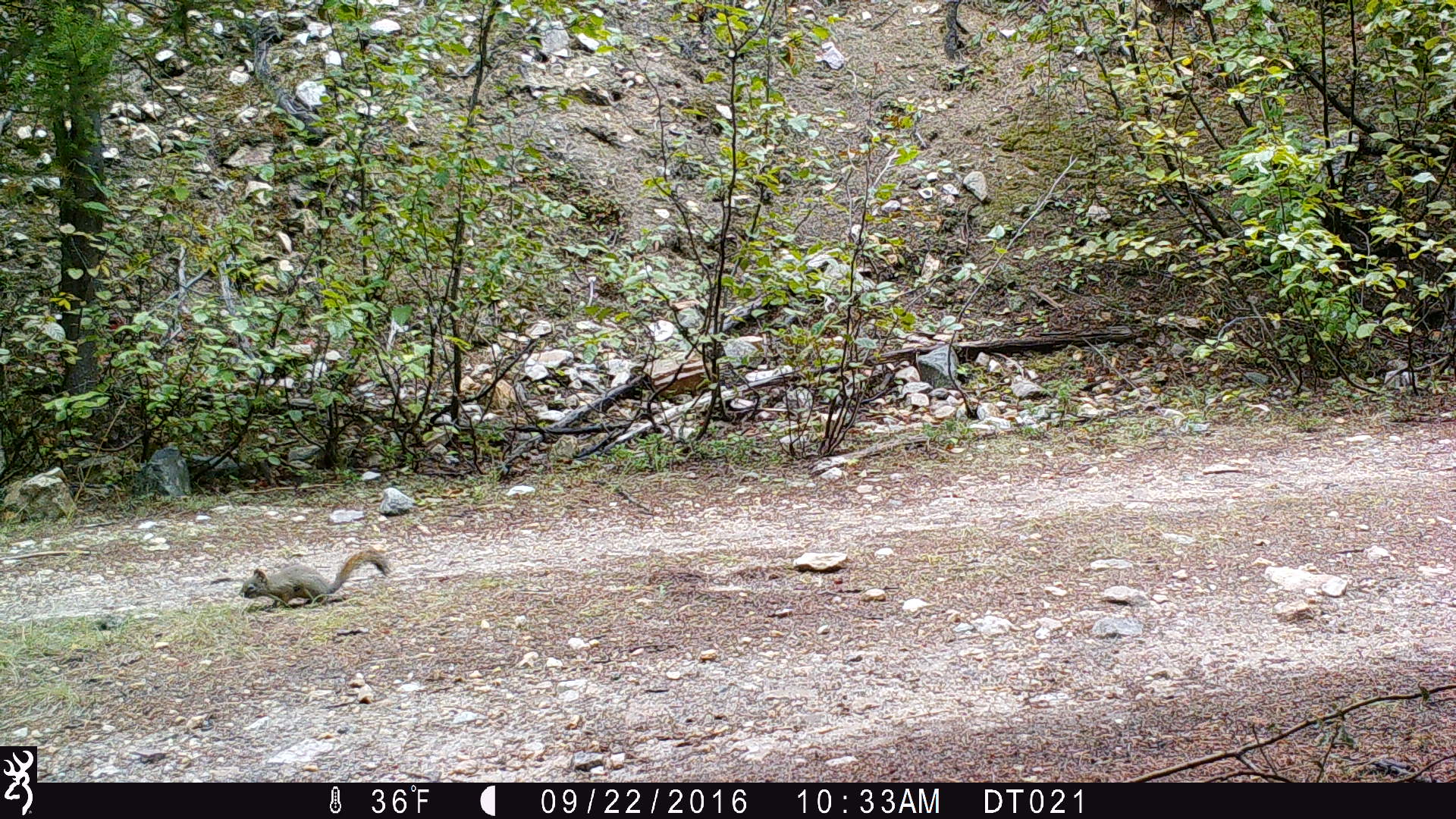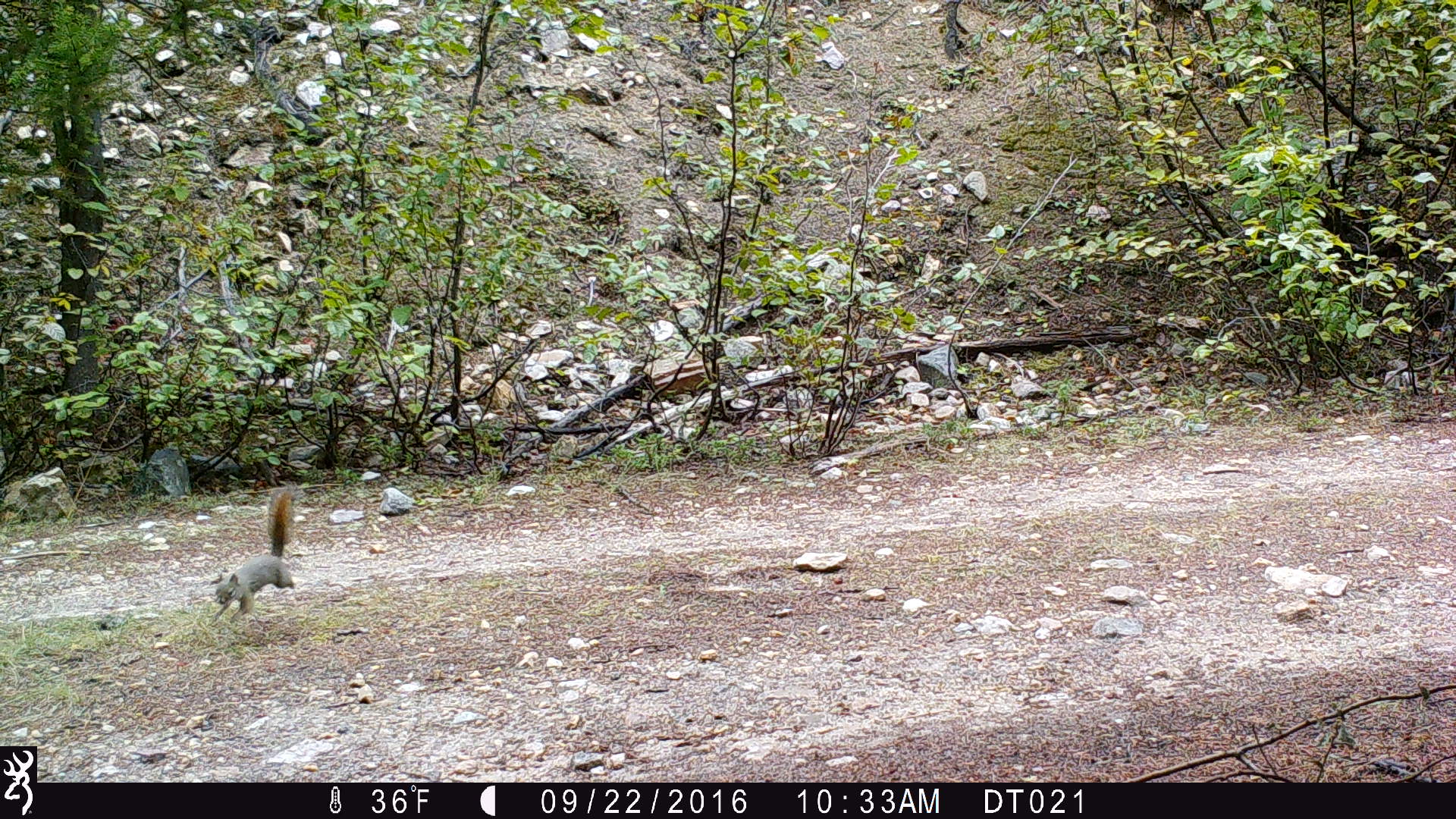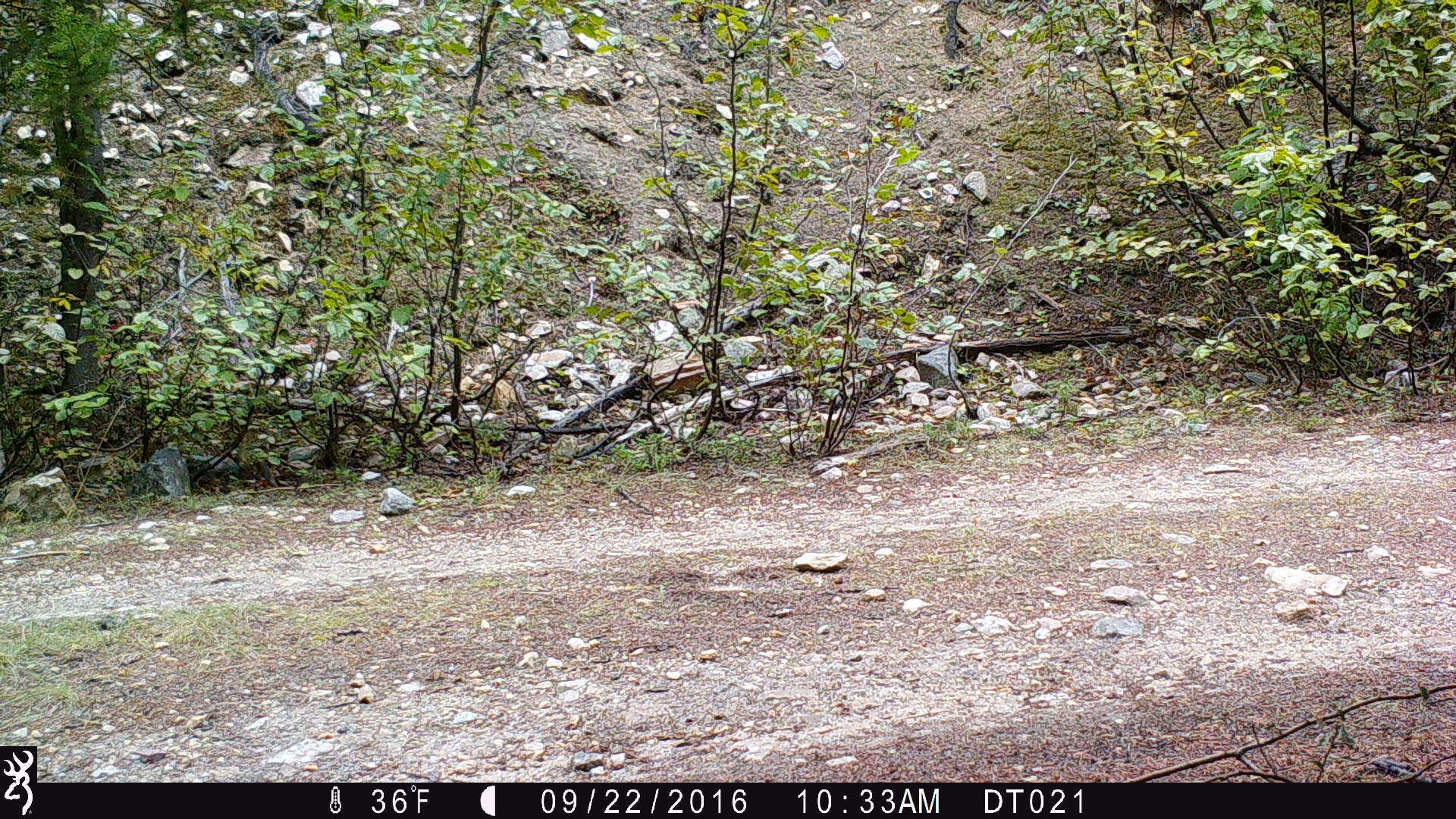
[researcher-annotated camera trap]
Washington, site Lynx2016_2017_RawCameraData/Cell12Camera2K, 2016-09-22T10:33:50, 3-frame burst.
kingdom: Animalia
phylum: Chordata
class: Mammalia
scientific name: Mammalia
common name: small mammal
Small mammal (Mammalia). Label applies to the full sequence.